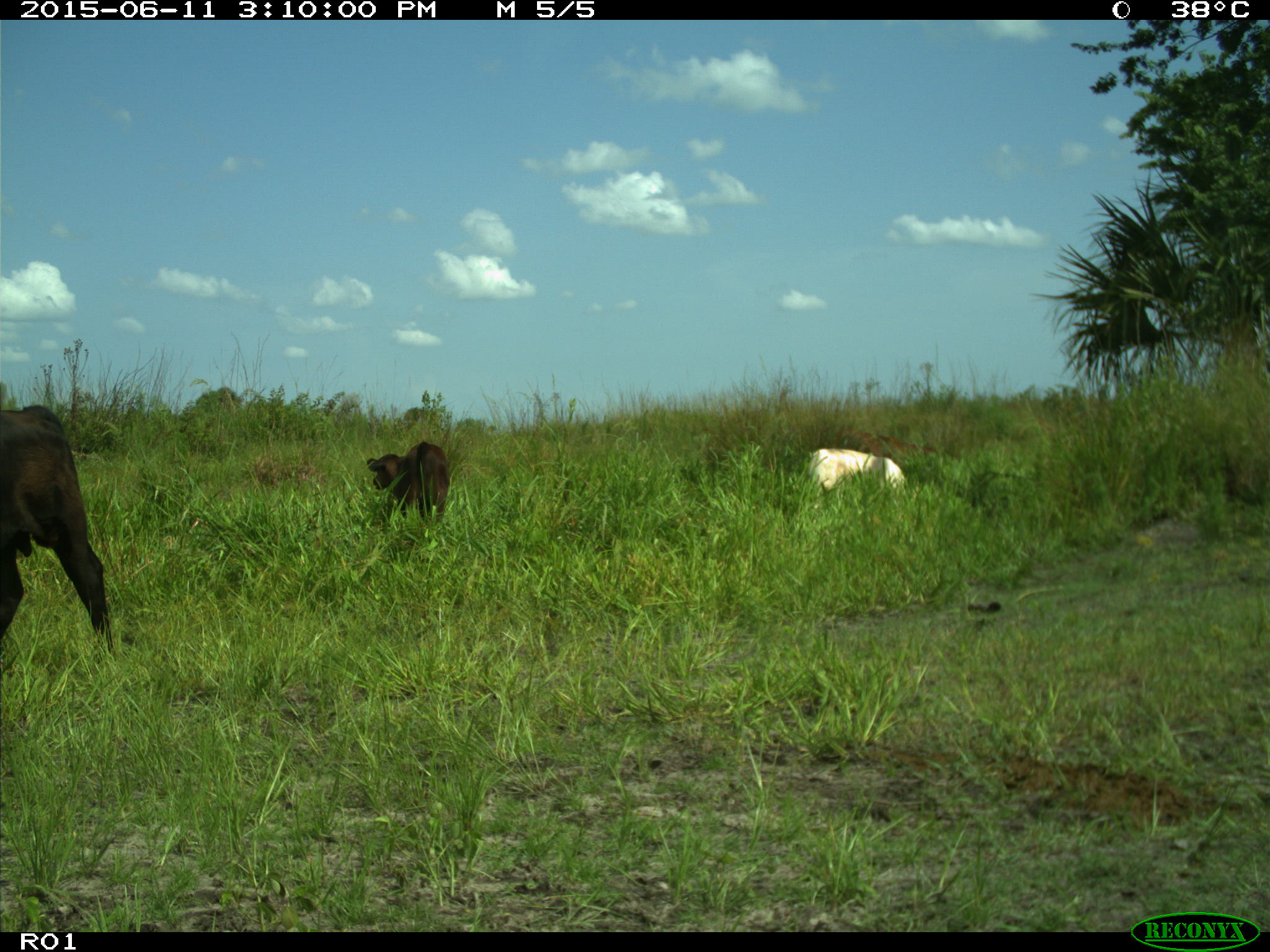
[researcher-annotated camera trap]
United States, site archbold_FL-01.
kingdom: Animalia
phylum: Chordata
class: Mammalia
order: Artiodactyla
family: Bovidae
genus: Bos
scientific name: Bos taurus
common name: domestic cow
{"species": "Bos taurus (domestic cow)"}